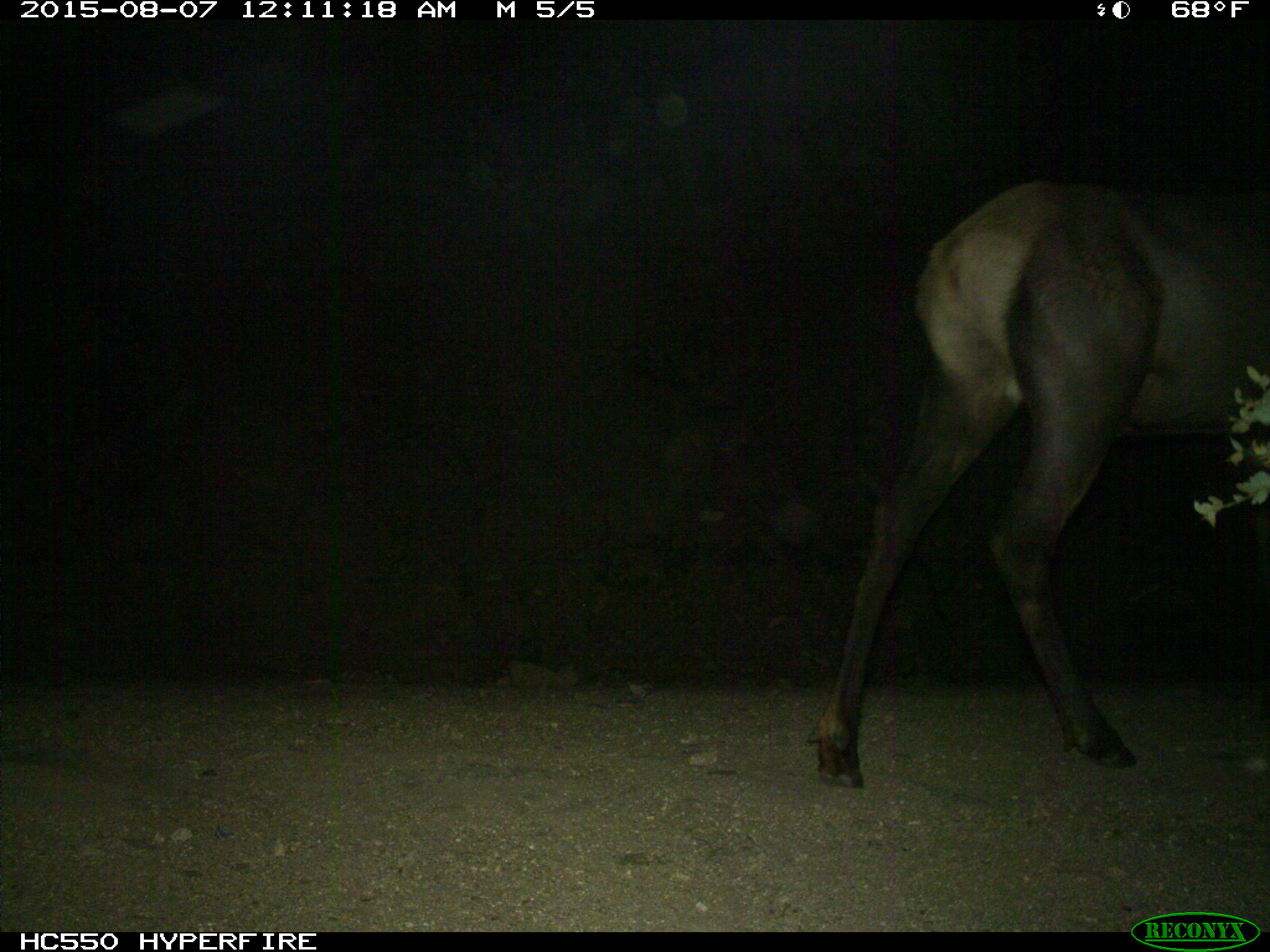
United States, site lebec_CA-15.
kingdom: Animalia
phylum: Chordata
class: Mammalia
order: Artiodactyla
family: Cervidae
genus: Cervus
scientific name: Cervus canadensis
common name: elk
Cervus canadensis (elk).